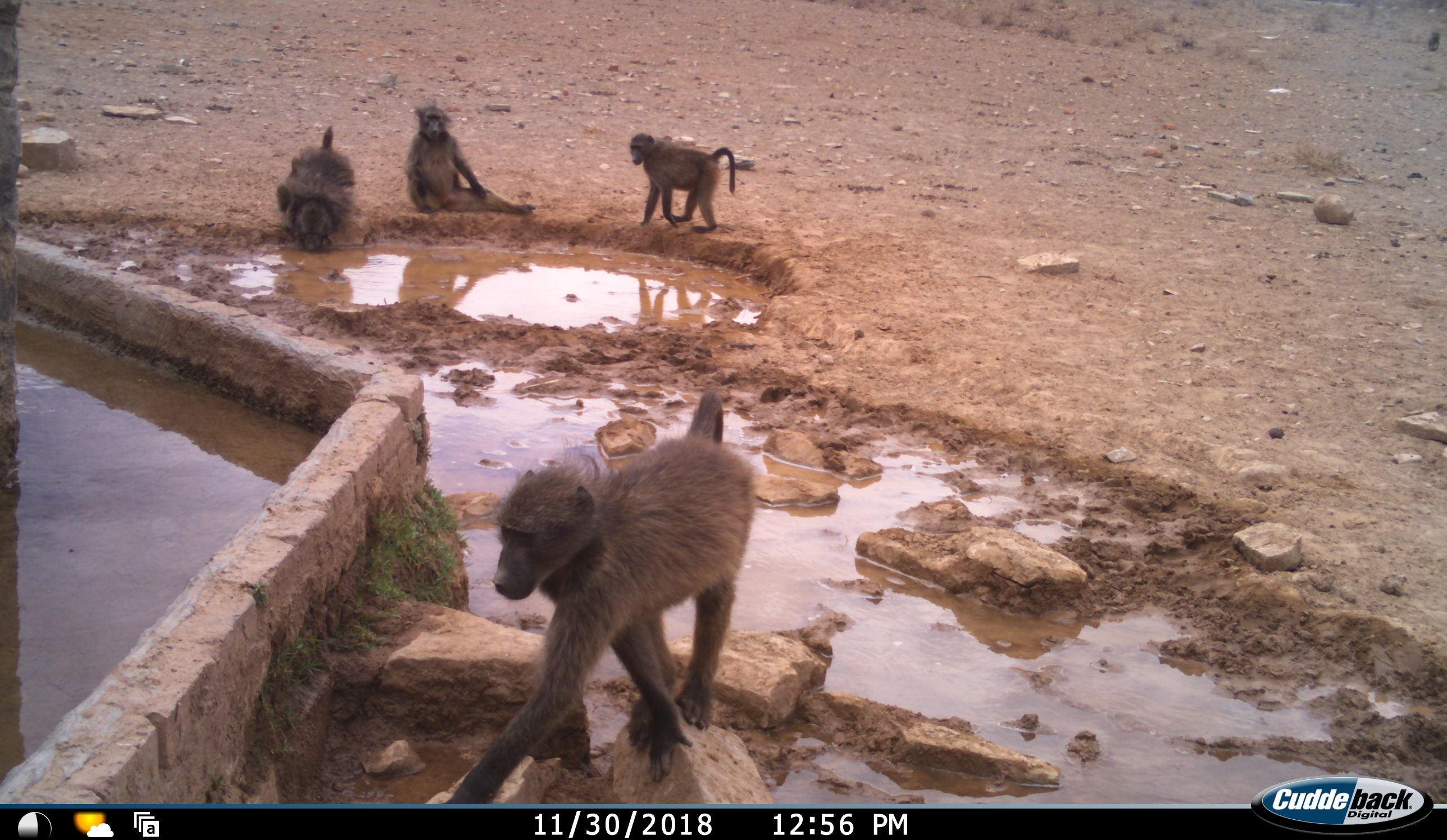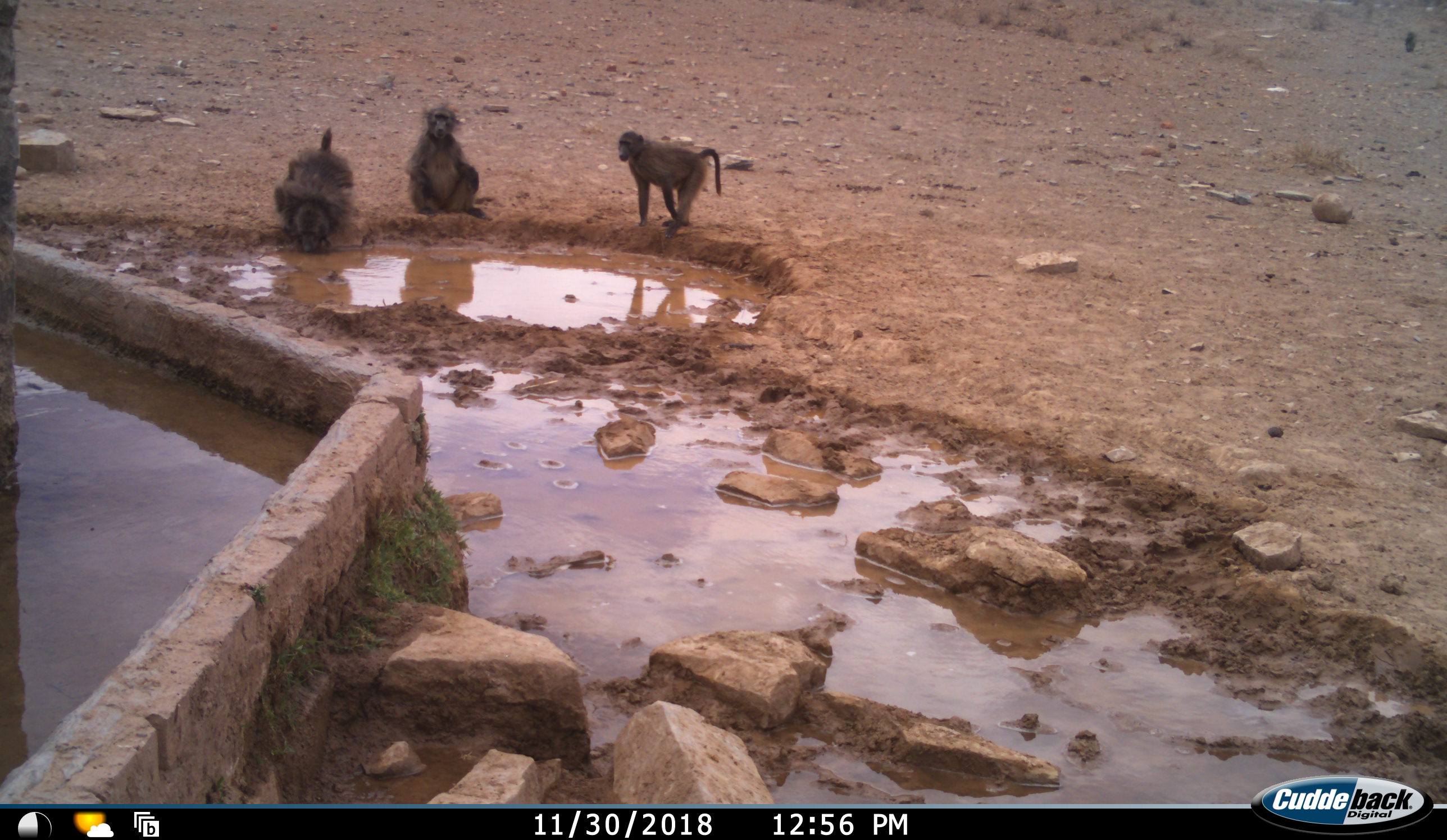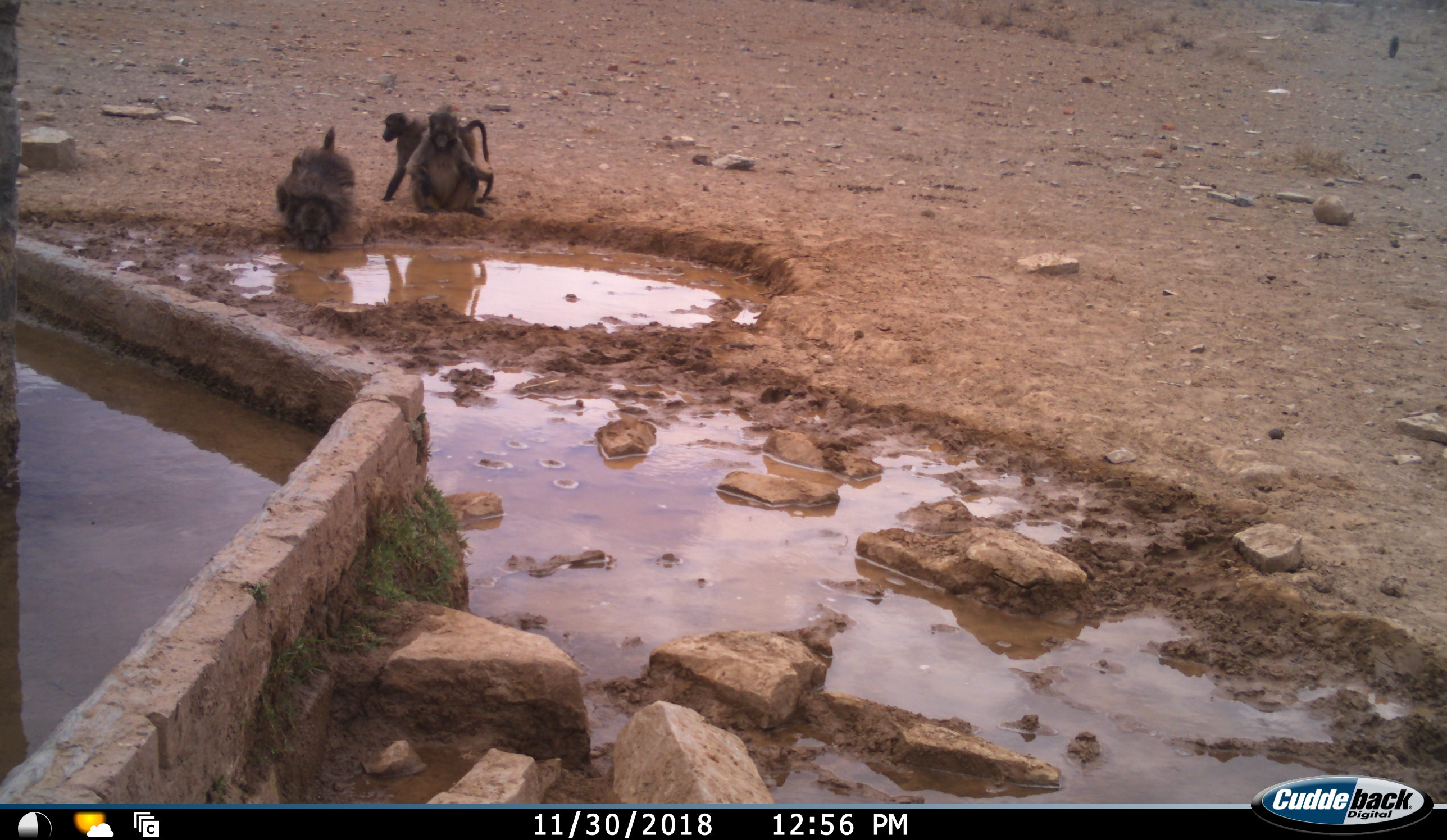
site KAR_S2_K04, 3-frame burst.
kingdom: Animalia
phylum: Chordata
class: Mammalia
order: Primates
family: Cercopithecidae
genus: Papio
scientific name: Papio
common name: baboon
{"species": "baboon (Papio)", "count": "4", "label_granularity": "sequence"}